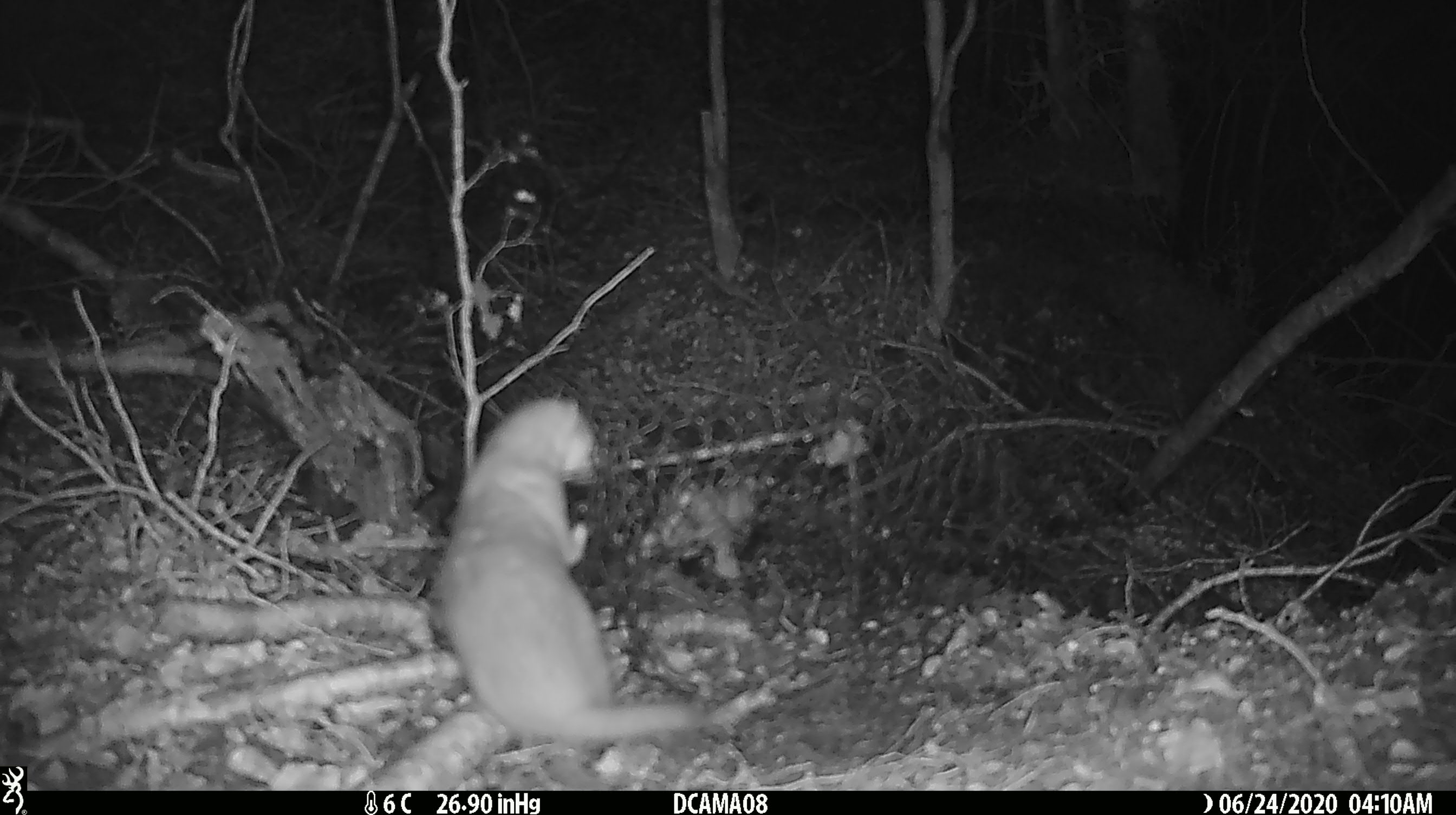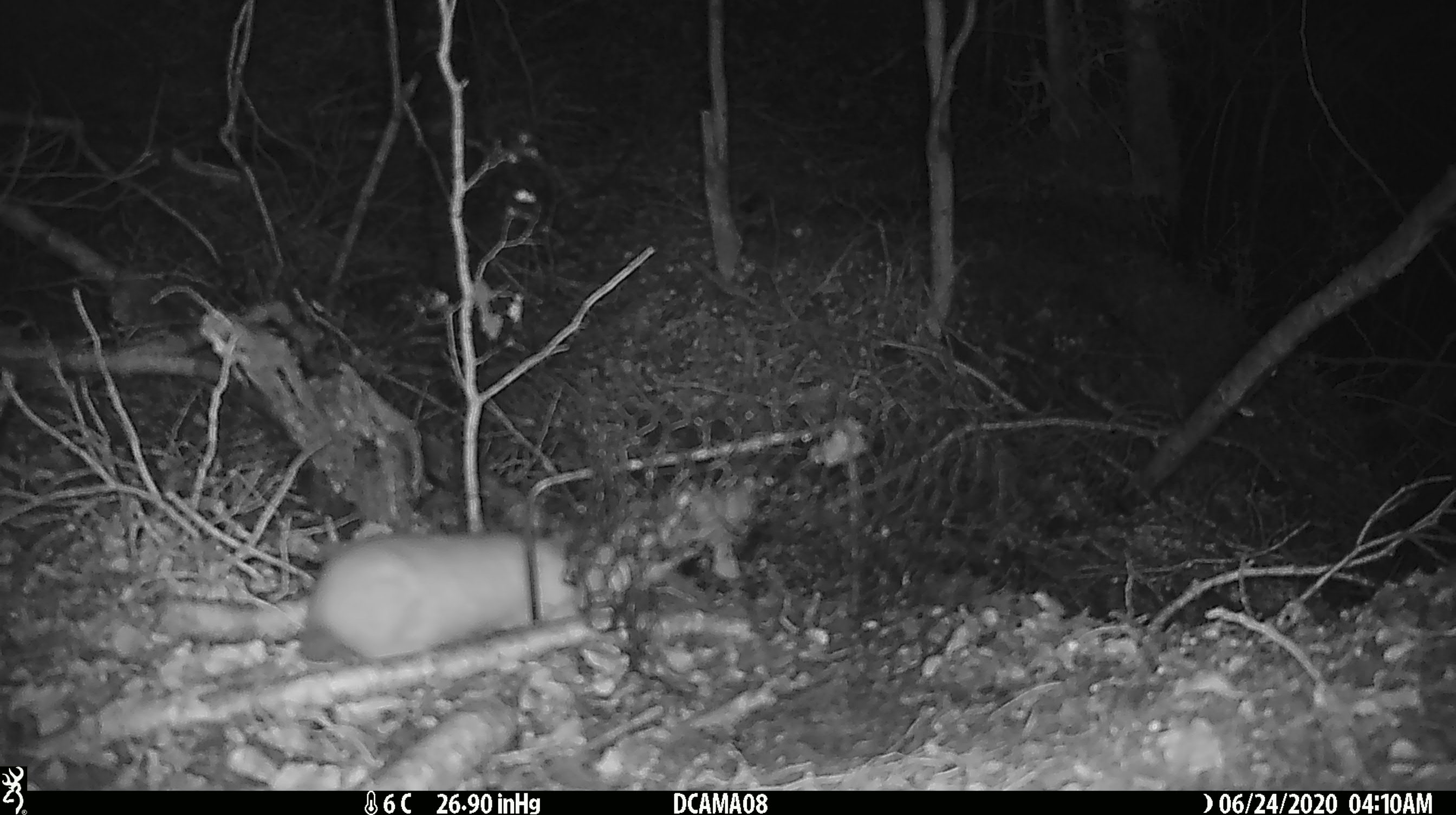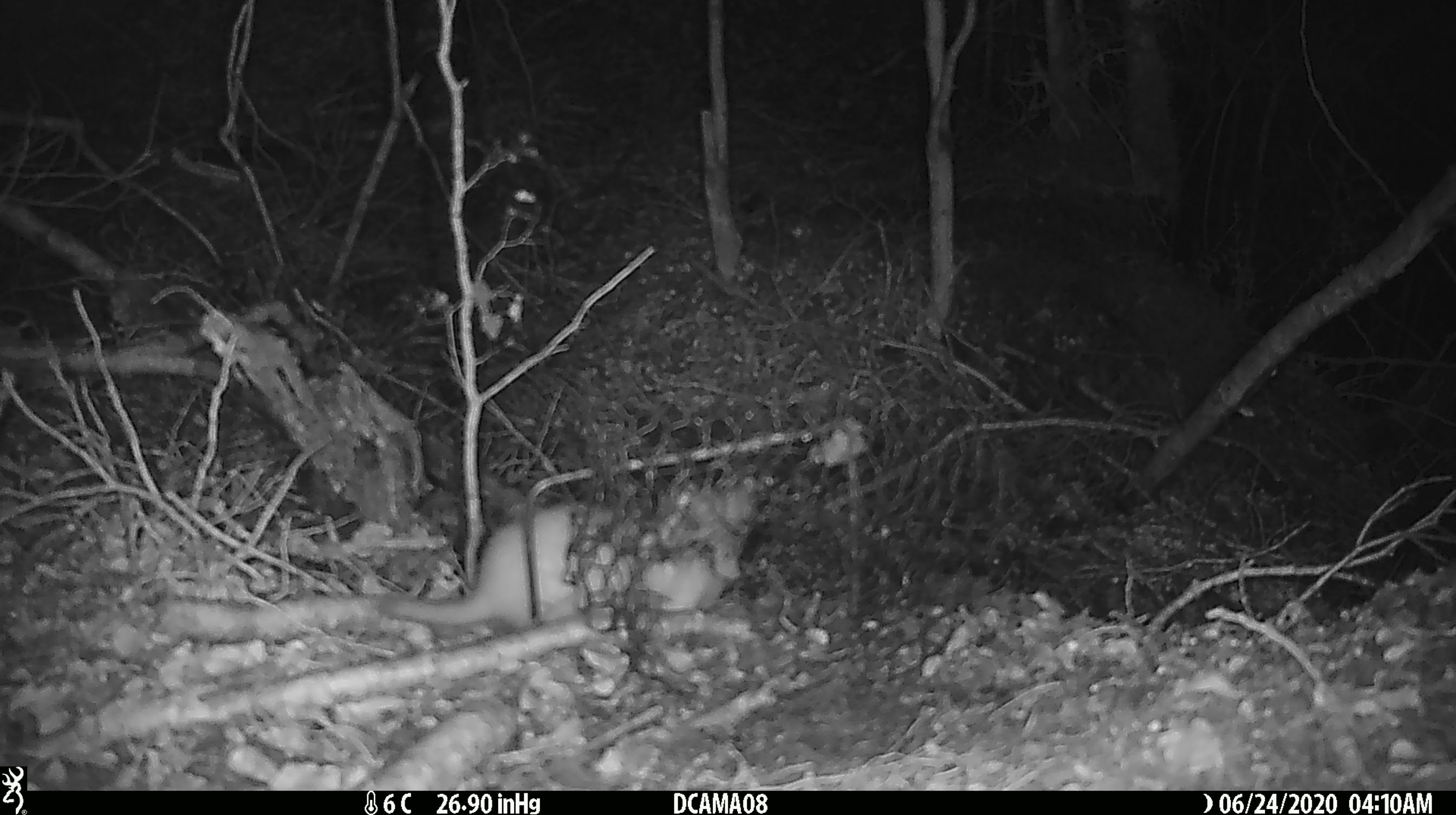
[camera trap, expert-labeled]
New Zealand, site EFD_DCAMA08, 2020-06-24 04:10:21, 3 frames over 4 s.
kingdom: Animalia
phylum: Chordata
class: Mammalia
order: Carnivora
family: Mustelidae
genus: Mustela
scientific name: Mustela nivalis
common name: least weasel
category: weasel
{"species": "weasel (least weasel) (Mustela nivalis)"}